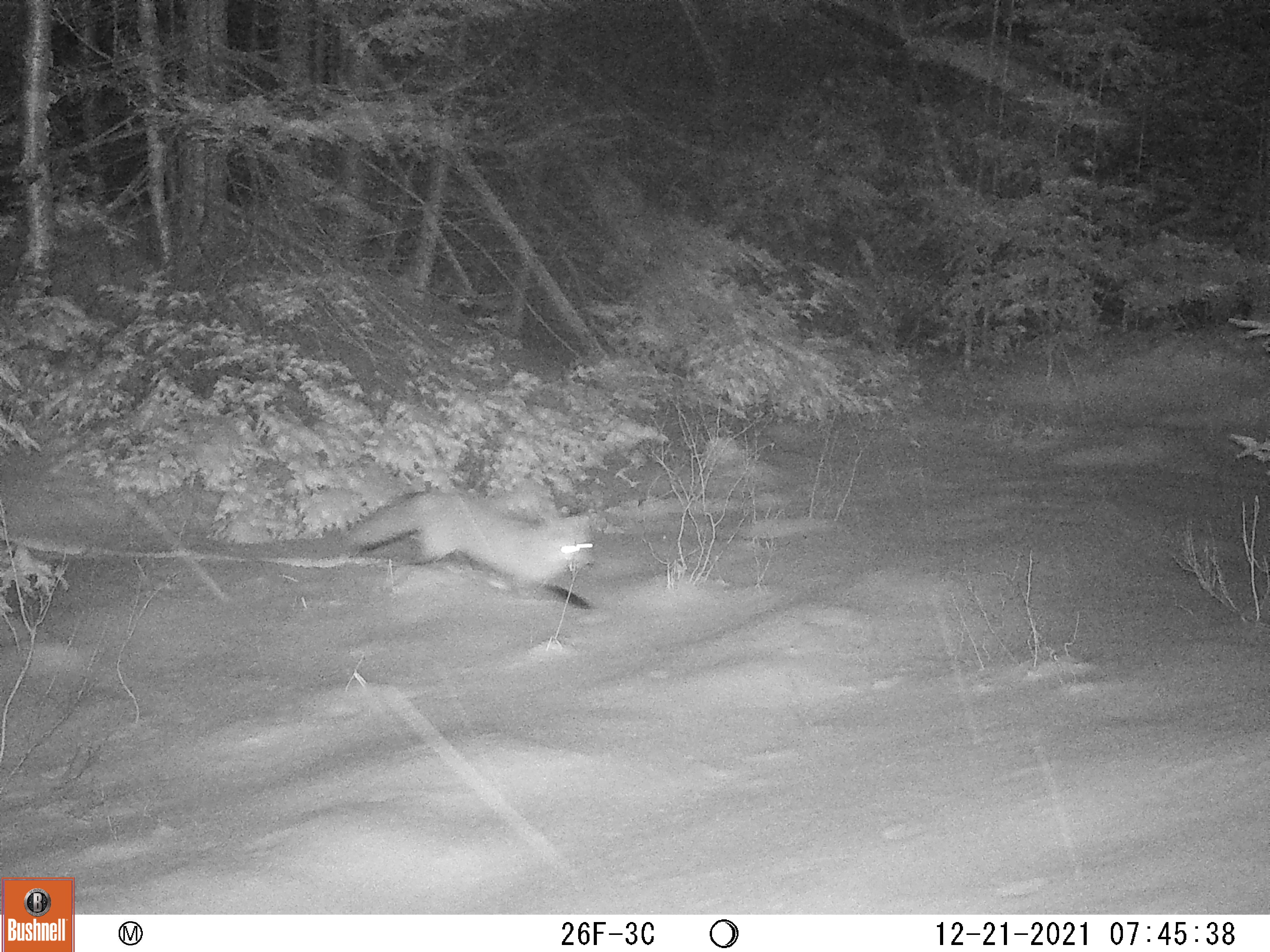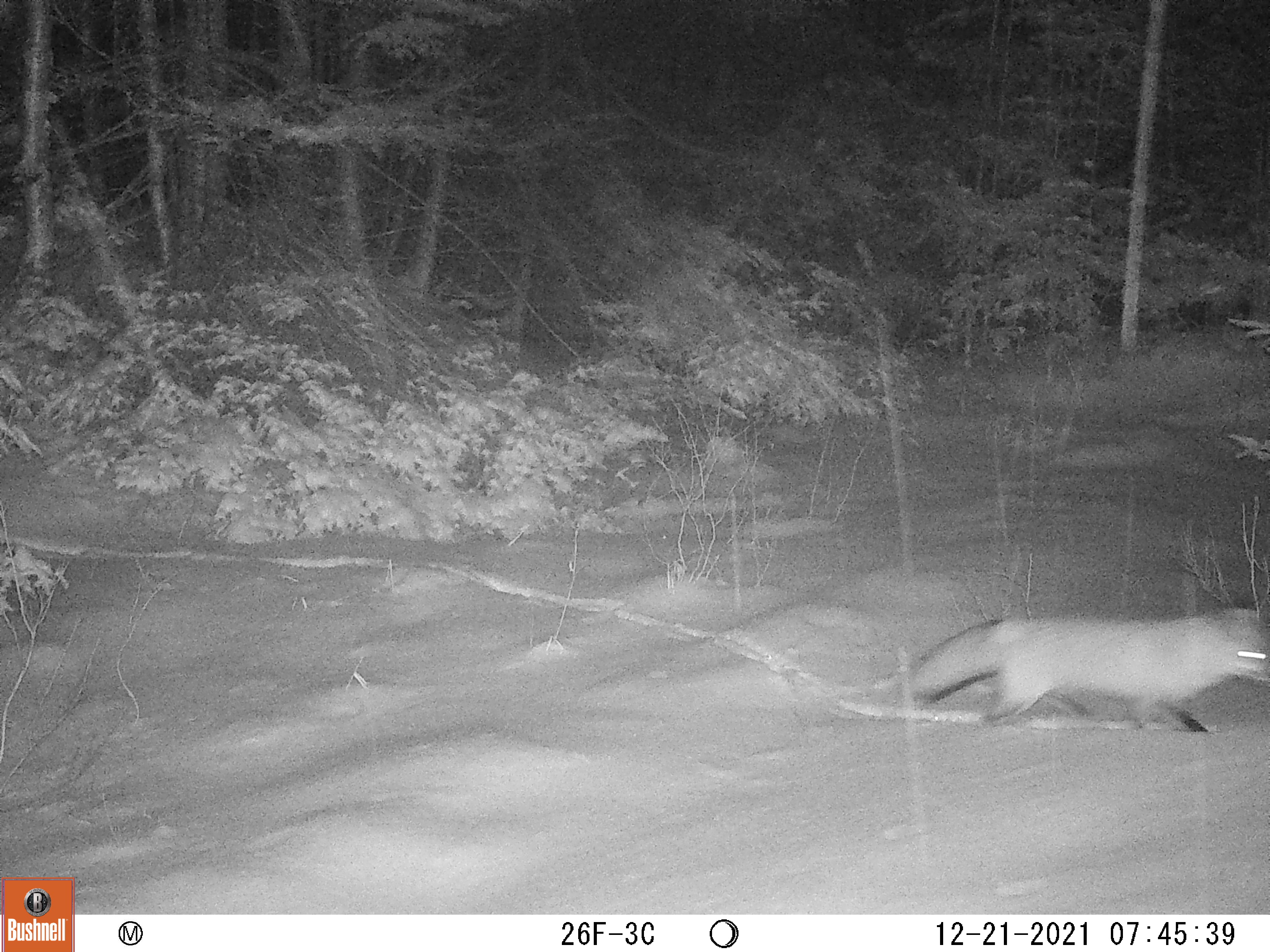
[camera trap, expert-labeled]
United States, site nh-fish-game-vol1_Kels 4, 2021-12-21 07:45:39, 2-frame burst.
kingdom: Animalia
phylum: Chordata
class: Mammalia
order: Carnivora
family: Canidae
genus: Vulpes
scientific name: Vulpes vulpes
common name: red fox